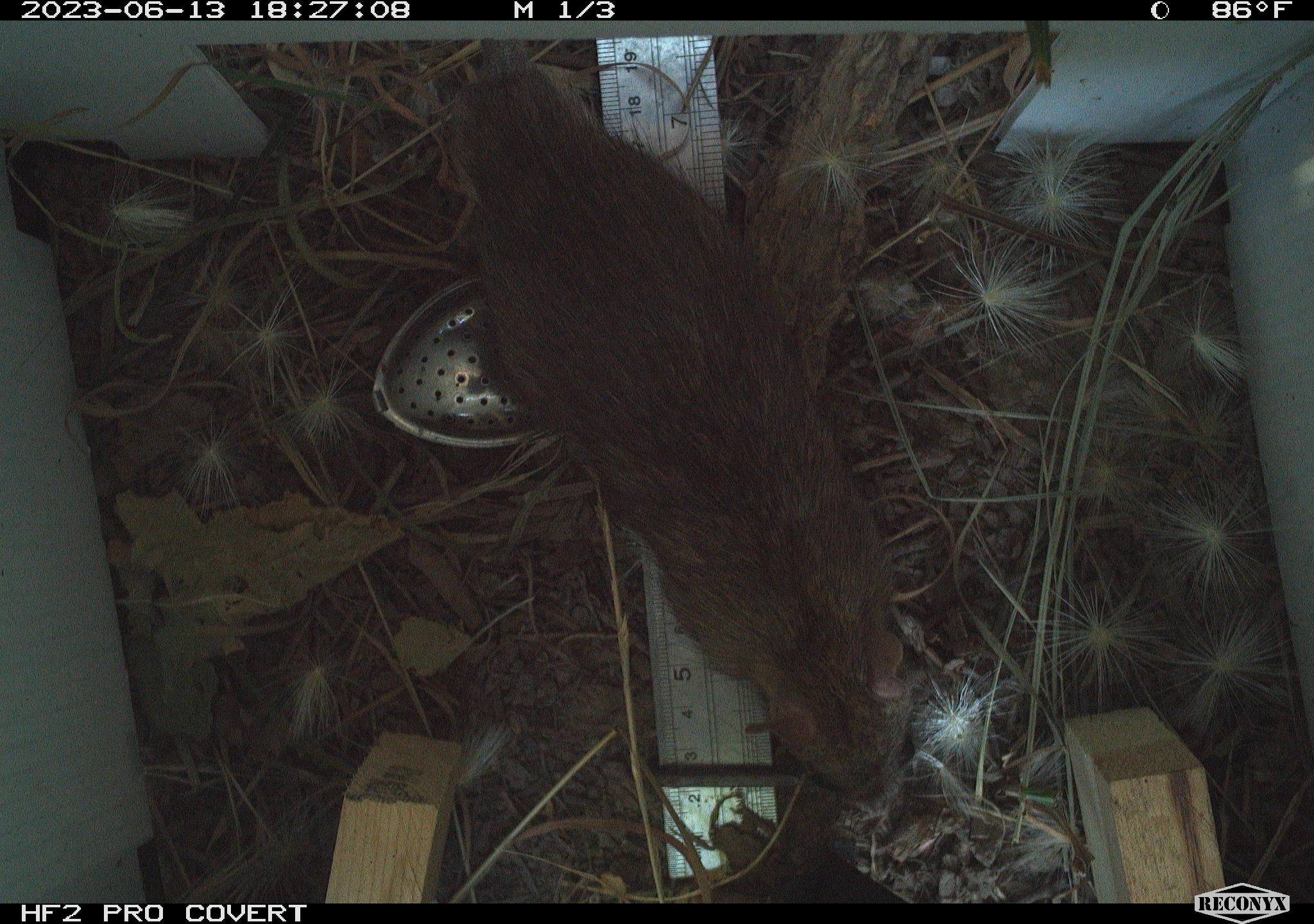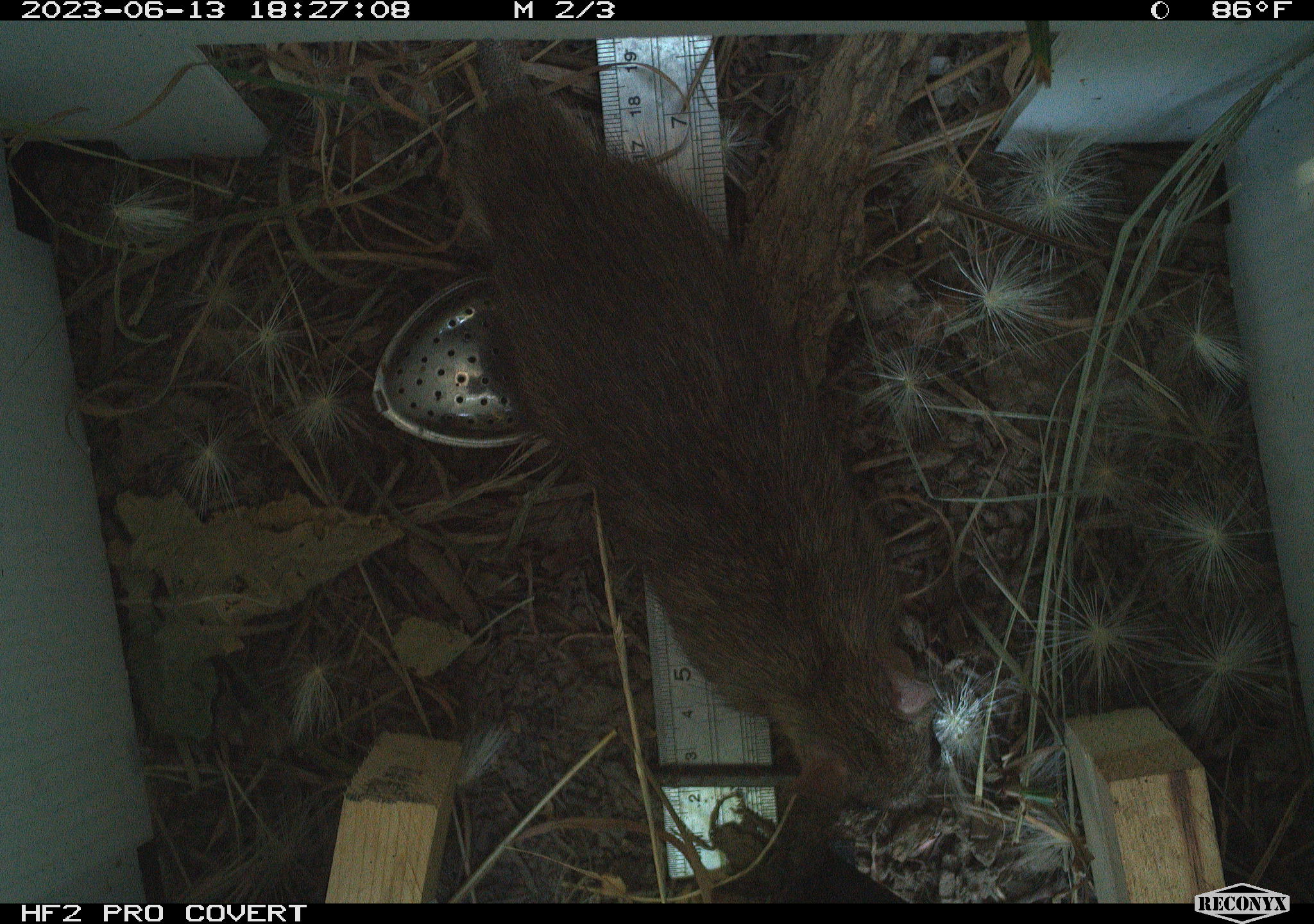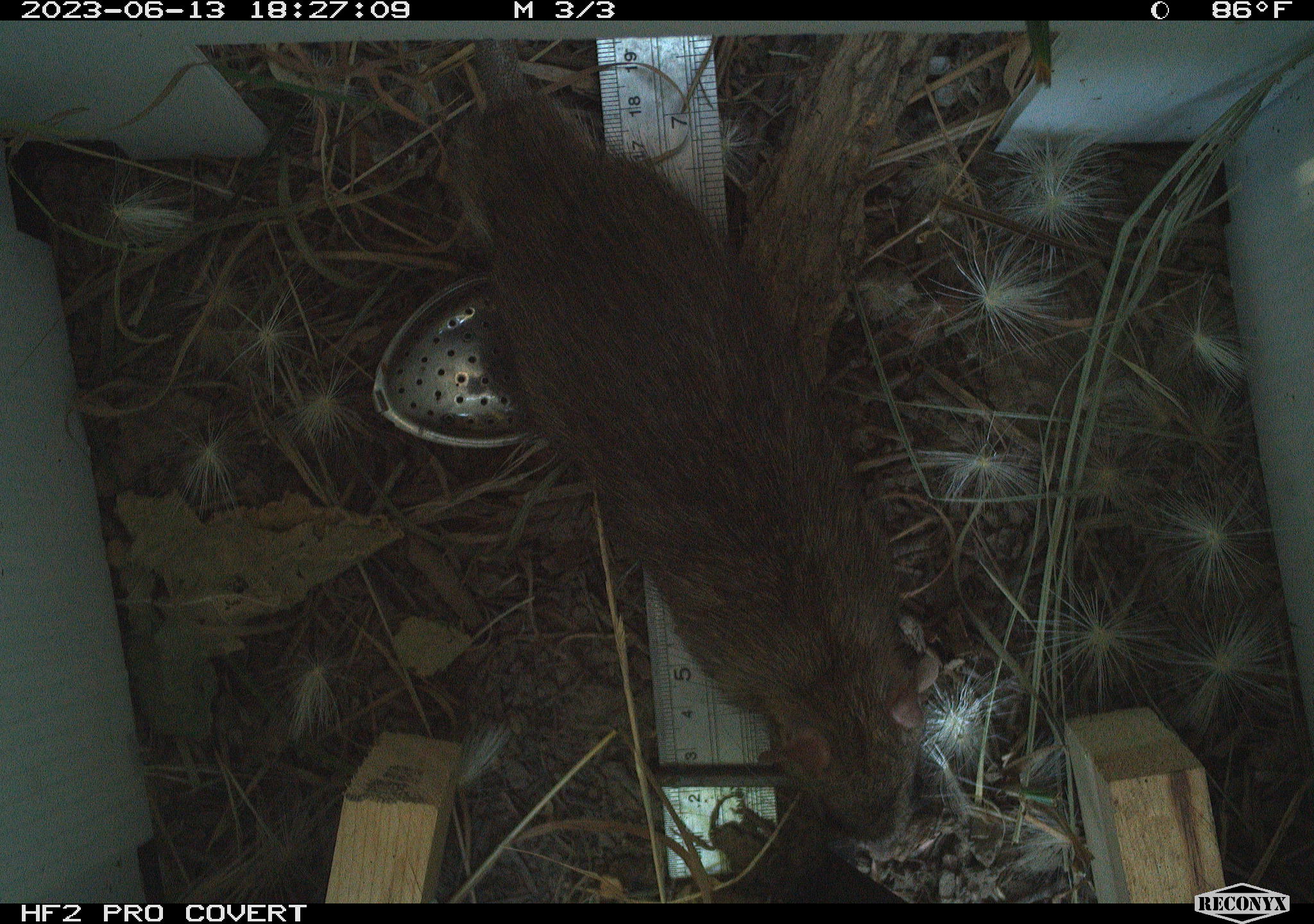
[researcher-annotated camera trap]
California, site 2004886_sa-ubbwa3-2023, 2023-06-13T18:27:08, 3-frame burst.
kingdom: Animalia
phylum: Chordata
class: Mammalia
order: Rodentia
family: Muridae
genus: Rattus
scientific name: Rattus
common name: rat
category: rattus species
Rattus species (rat) (Rattus).